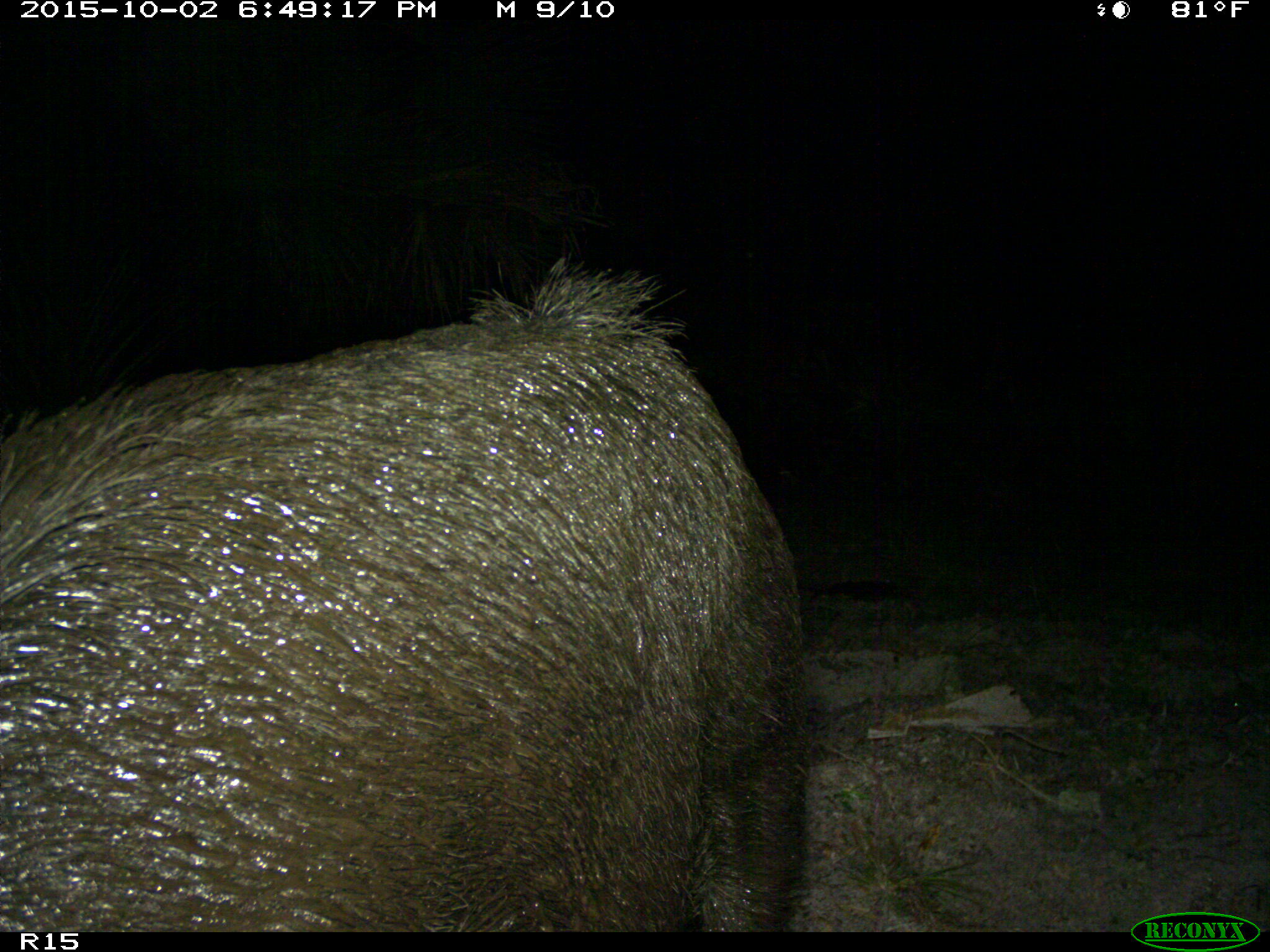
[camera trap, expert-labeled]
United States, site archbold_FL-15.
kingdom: Animalia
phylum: Chordata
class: Mammalia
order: Artiodactyla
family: Suidae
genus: Sus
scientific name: Sus scrofa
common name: wild boar